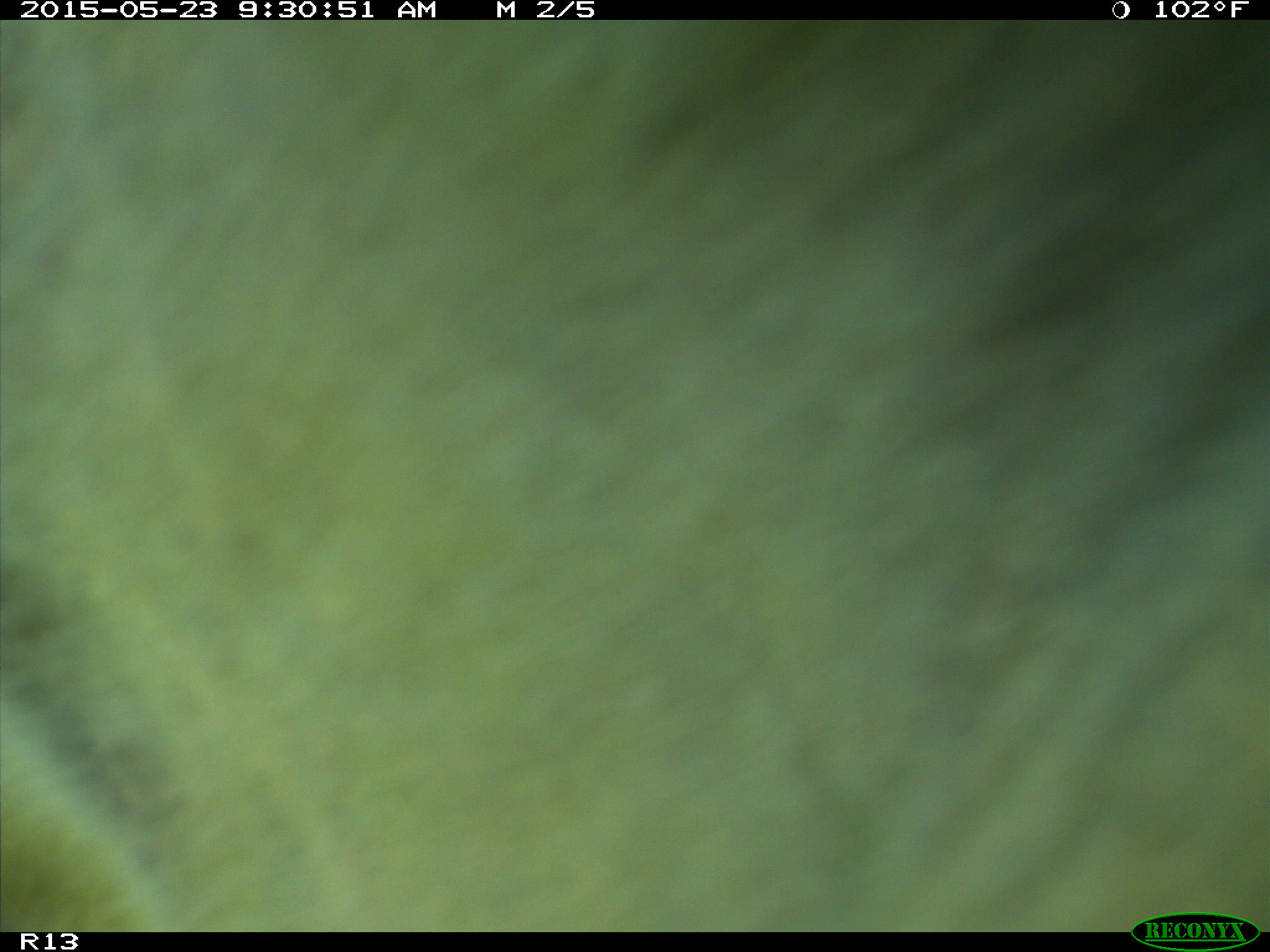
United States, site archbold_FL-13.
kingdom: Animalia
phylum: Chordata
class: Mammalia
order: Artiodactyla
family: Bovidae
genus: Bos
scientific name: Bos taurus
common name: domestic cow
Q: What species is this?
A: Bos taurus (domestic cow).